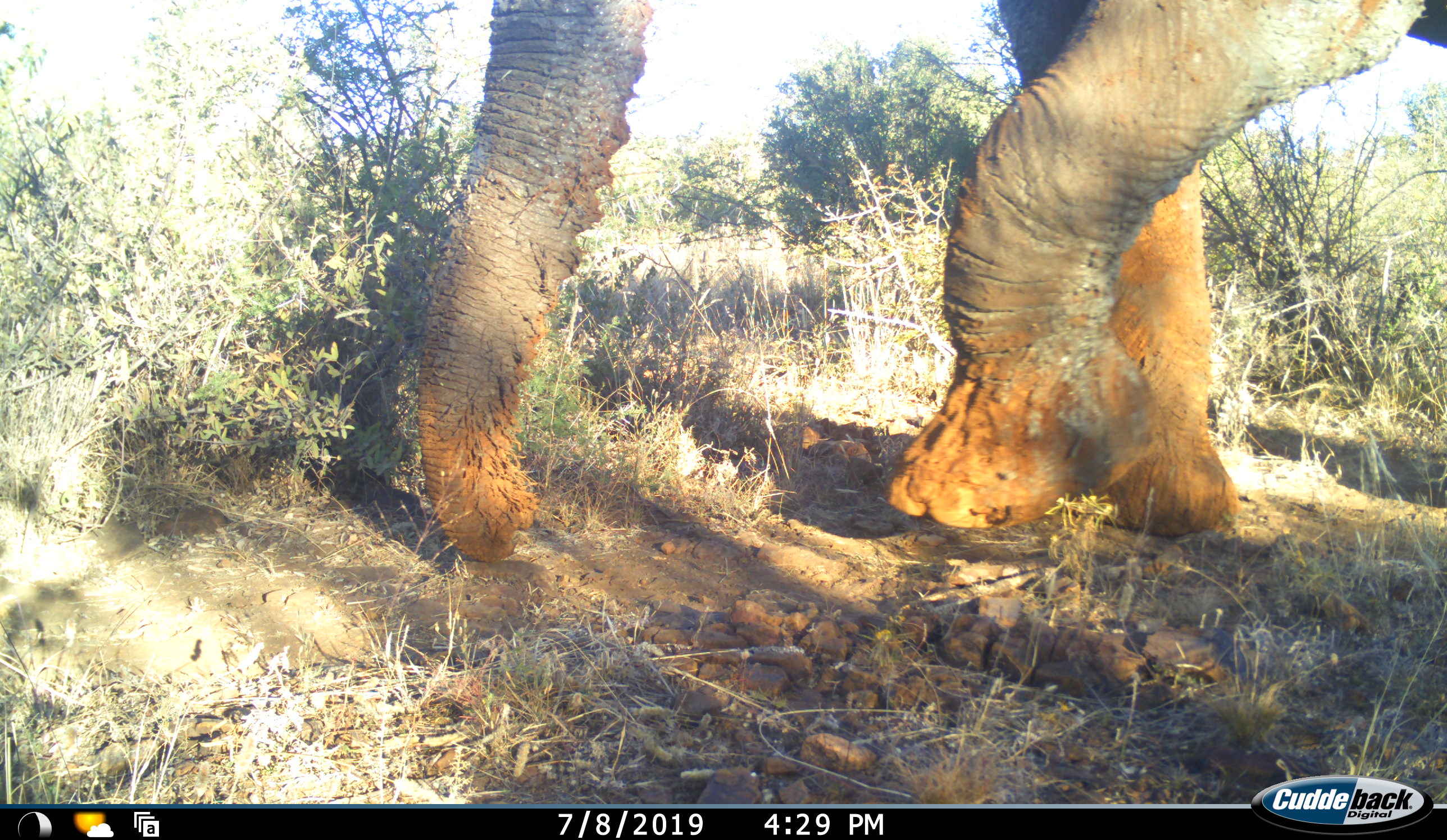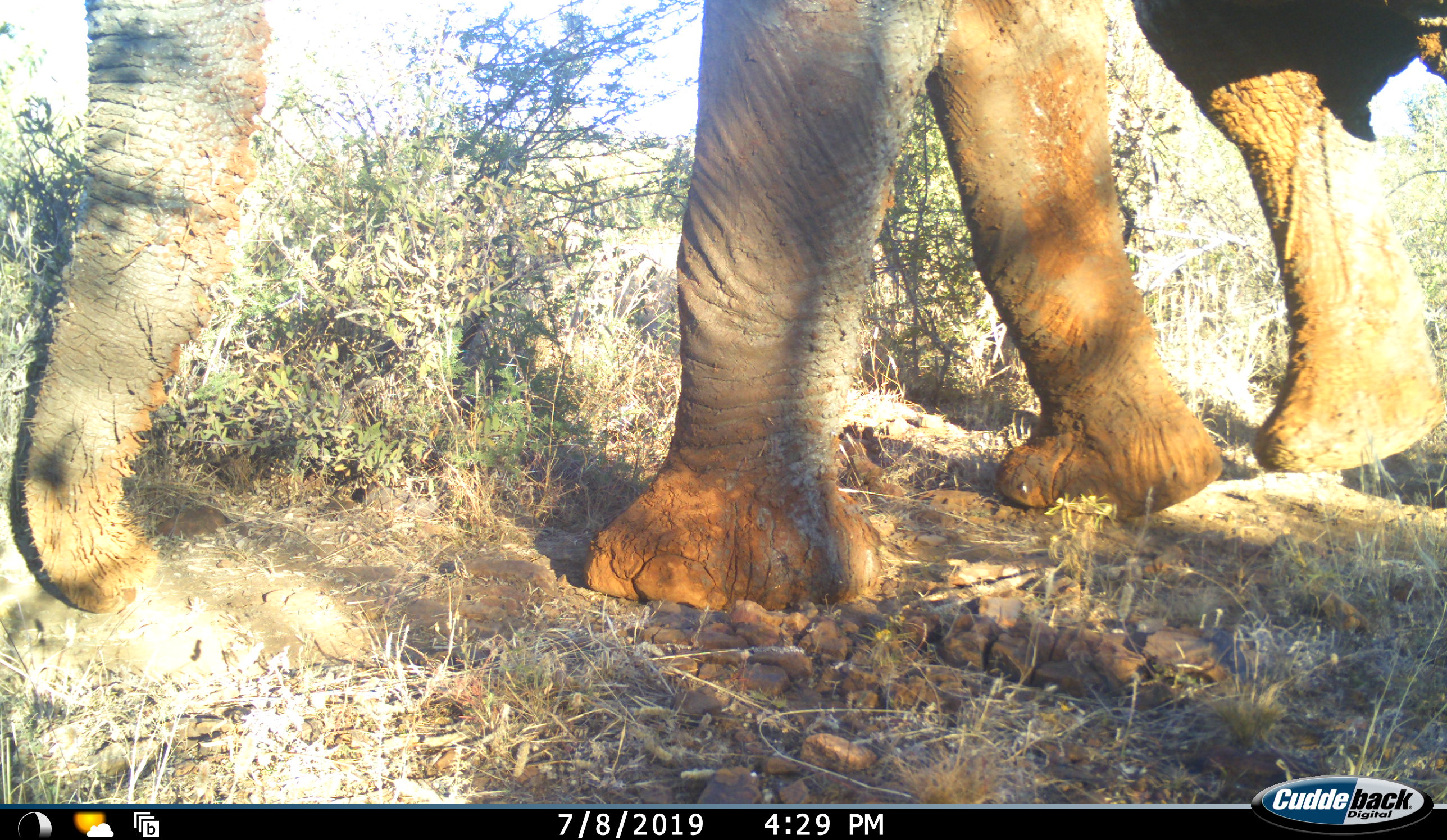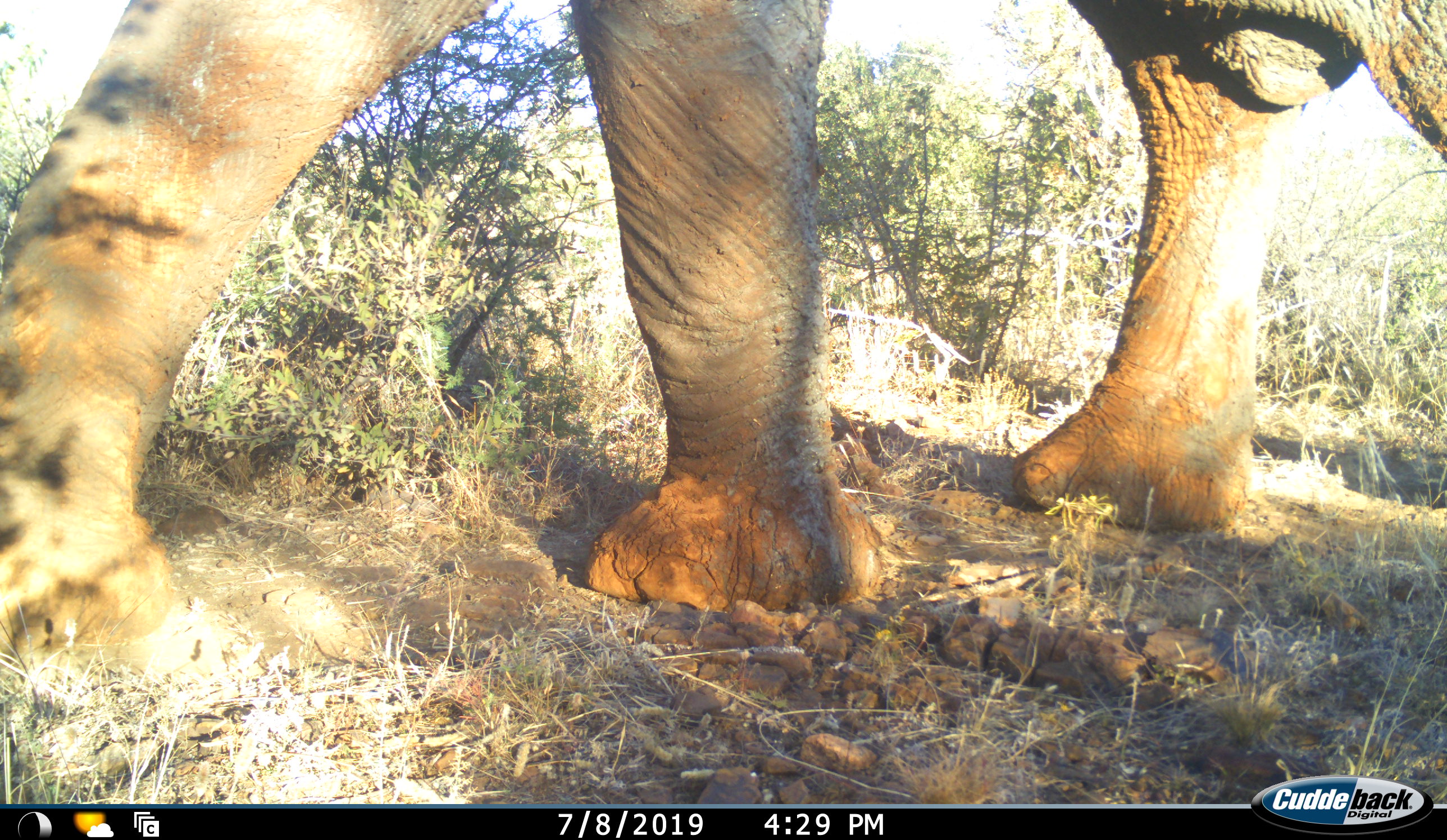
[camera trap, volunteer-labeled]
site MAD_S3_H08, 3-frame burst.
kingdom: Animalia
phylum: Chordata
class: Mammalia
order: Proboscidea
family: Elephantidae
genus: Loxodonta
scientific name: Loxodonta africana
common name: african bush elephant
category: elephant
Elephant (african bush elephant) (Loxodonta africana), count 1. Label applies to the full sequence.